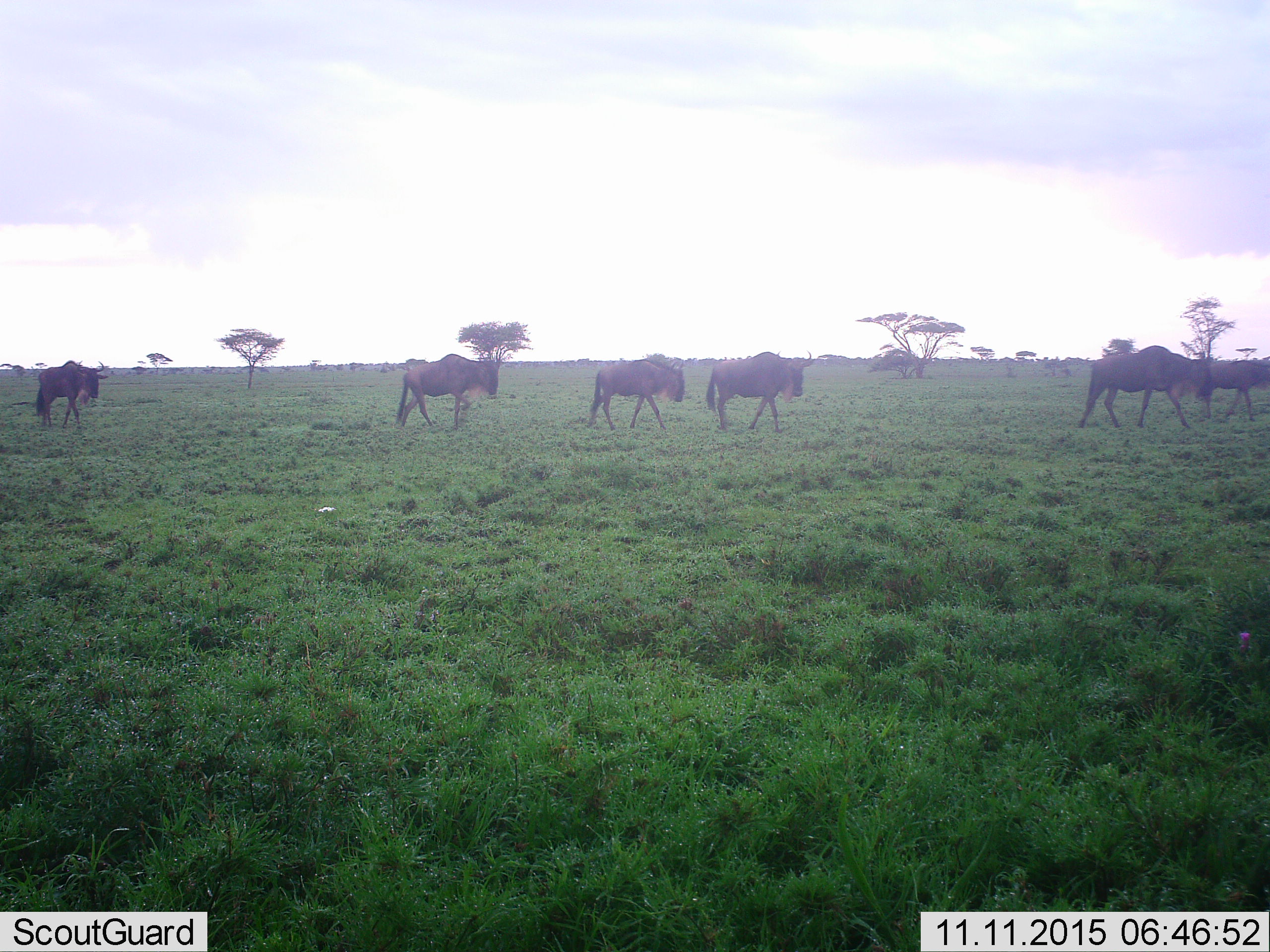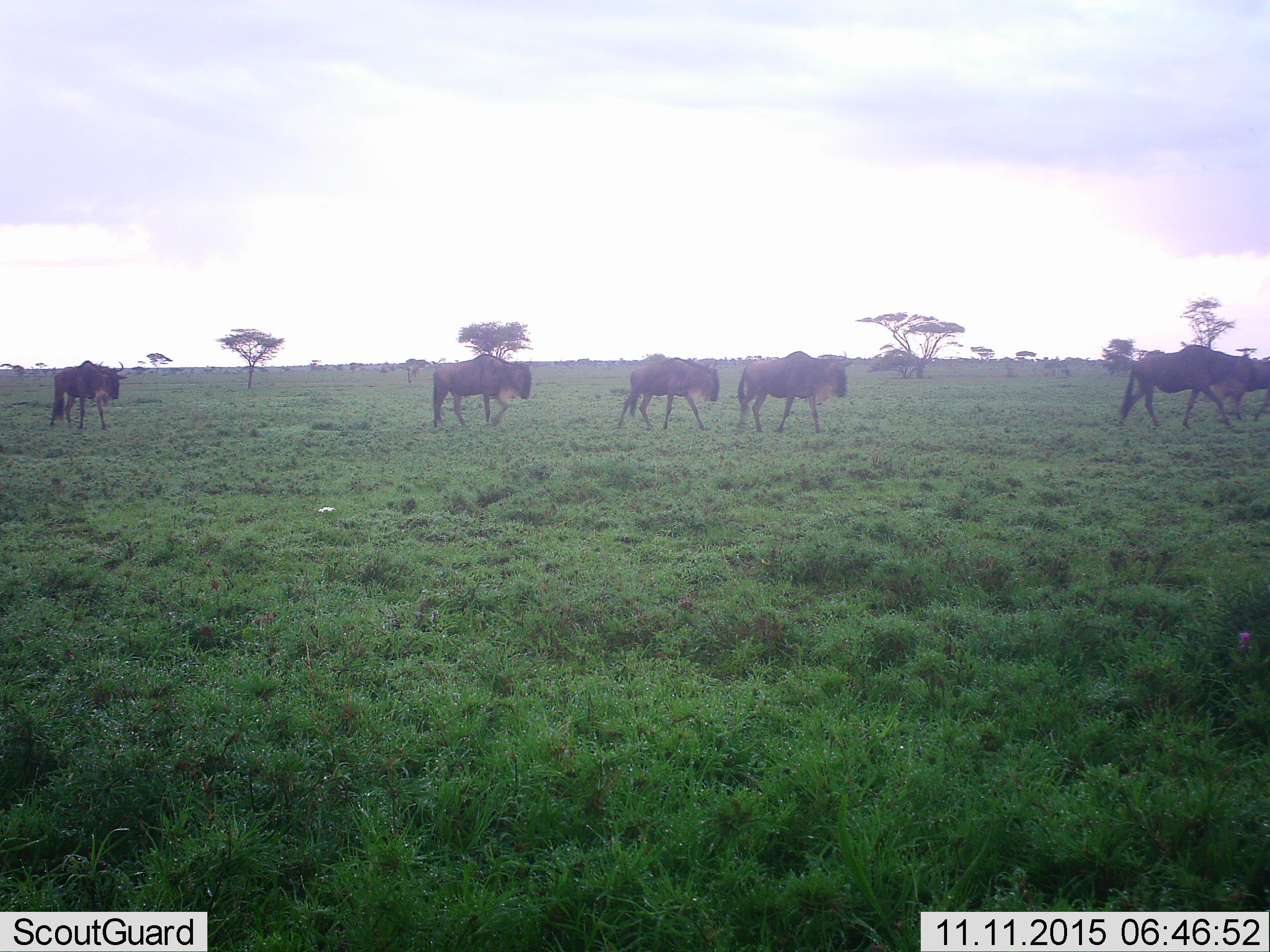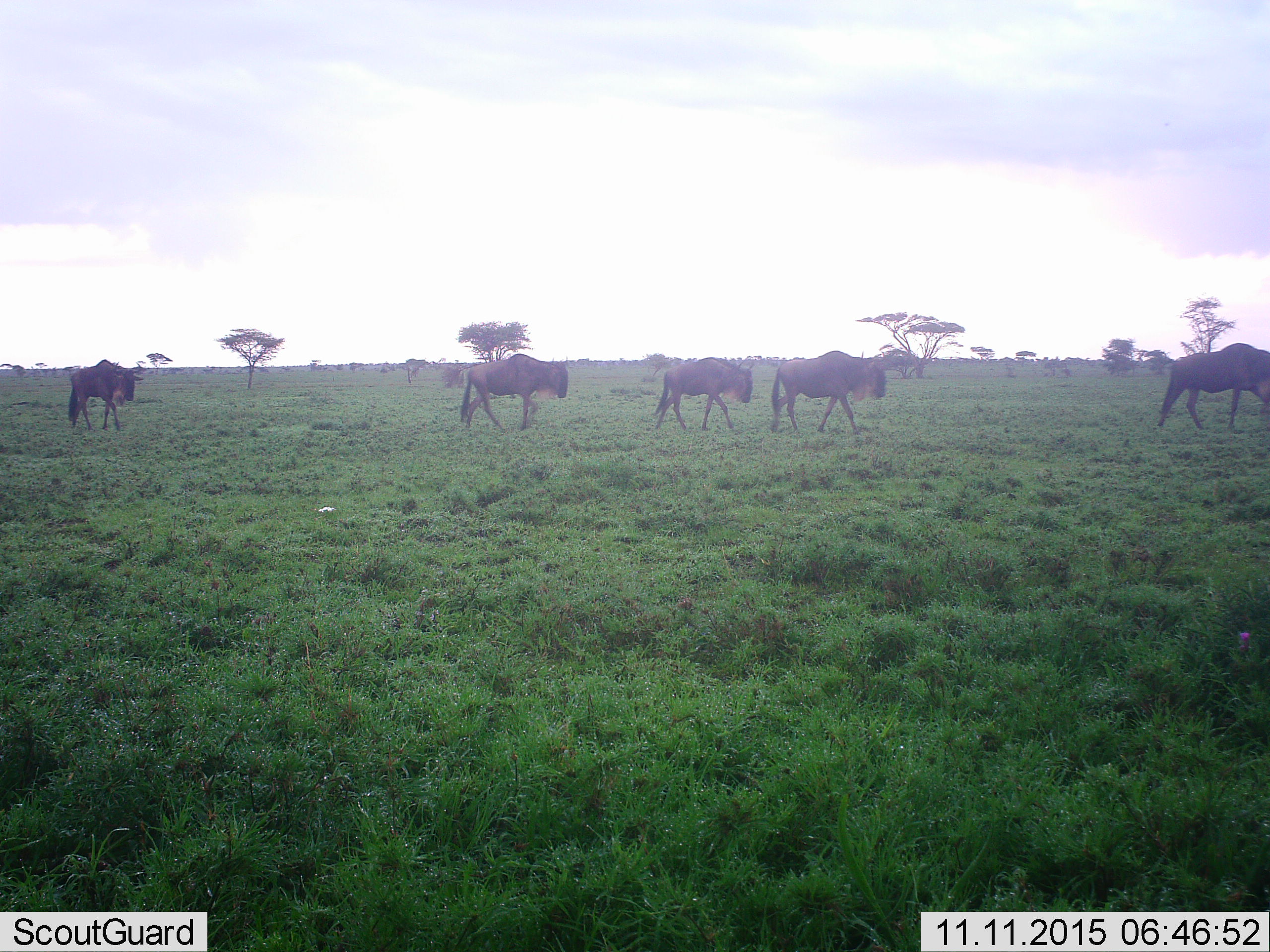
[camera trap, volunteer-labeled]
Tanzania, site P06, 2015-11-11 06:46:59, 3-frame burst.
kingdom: Animalia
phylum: Chordata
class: Mammalia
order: Artiodactyla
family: Bovidae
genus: Connochaetes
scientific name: Connochaetes taurinus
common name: blue wildebeest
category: wildebeest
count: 6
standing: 0%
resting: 0%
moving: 100%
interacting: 0%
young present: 0%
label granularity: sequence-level